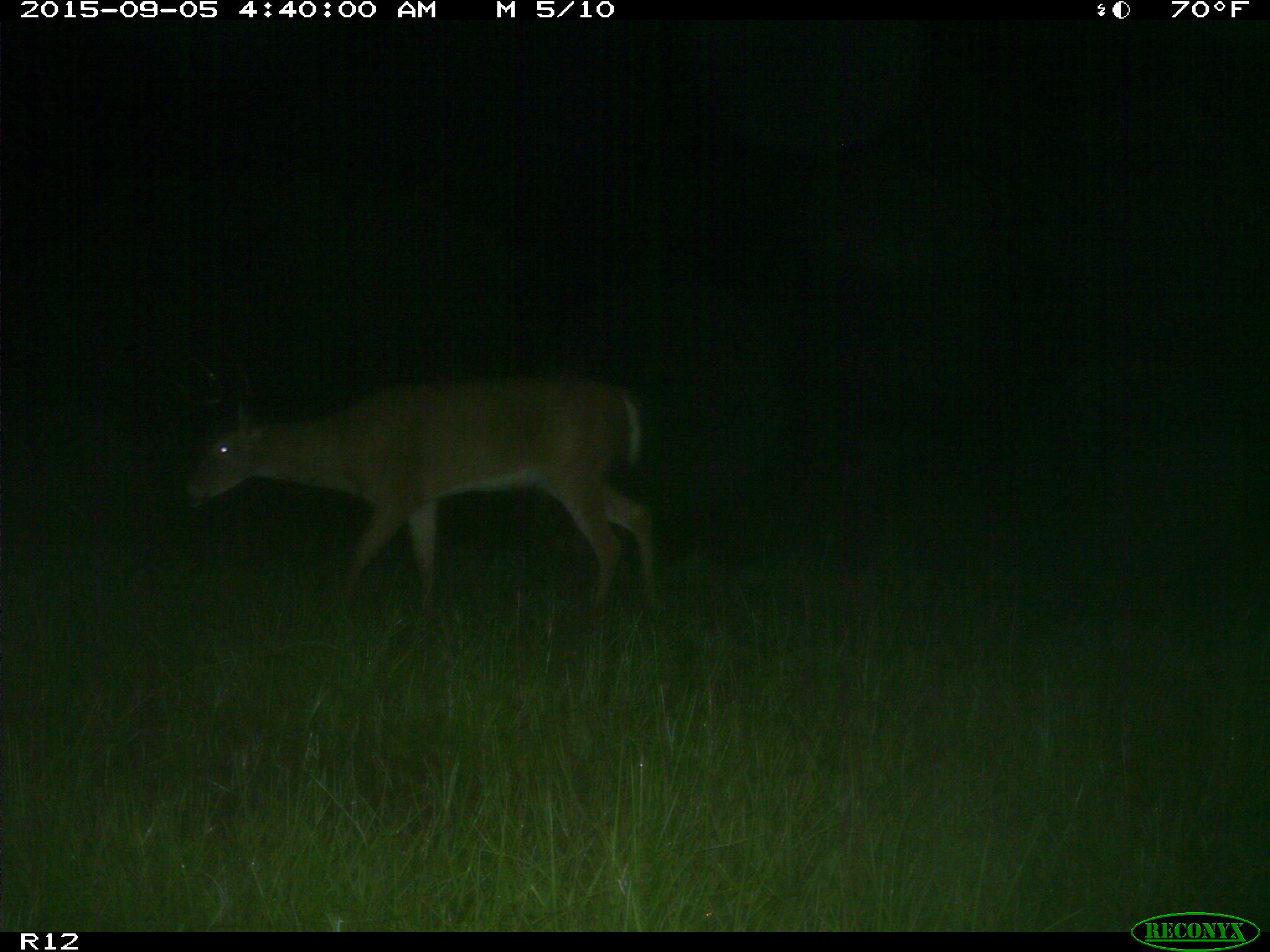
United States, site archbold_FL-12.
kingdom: Animalia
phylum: Chordata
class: Mammalia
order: Artiodactyla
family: Cervidae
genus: Odocoileus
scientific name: Odocoileus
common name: deer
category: unidentified deer